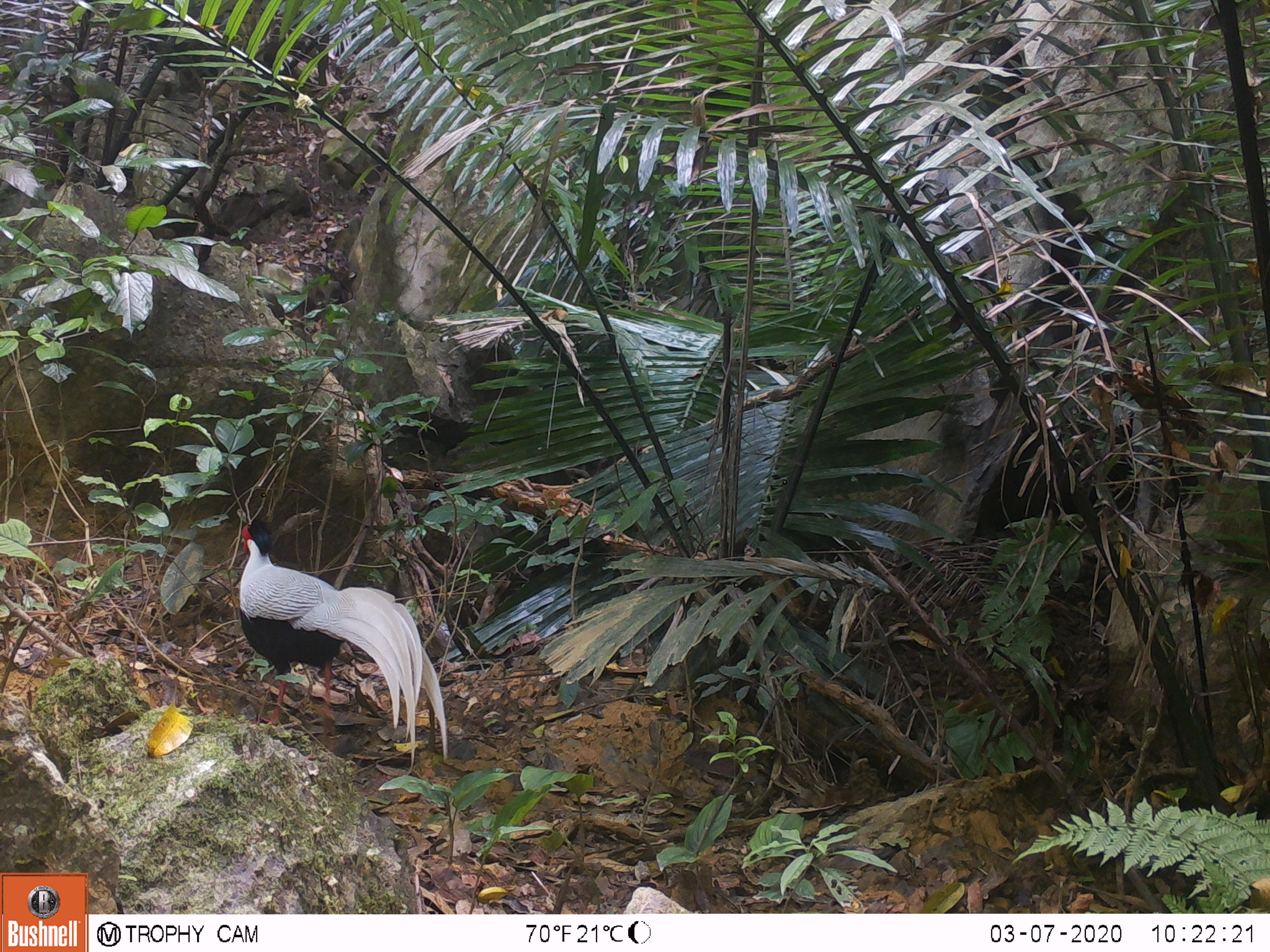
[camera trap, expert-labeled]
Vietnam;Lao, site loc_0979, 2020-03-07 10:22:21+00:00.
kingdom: Animalia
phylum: Chordata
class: Aves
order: Galliformes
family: Phasianidae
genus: Lophura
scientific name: Lophura nycthemera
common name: silver pheasant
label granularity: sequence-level